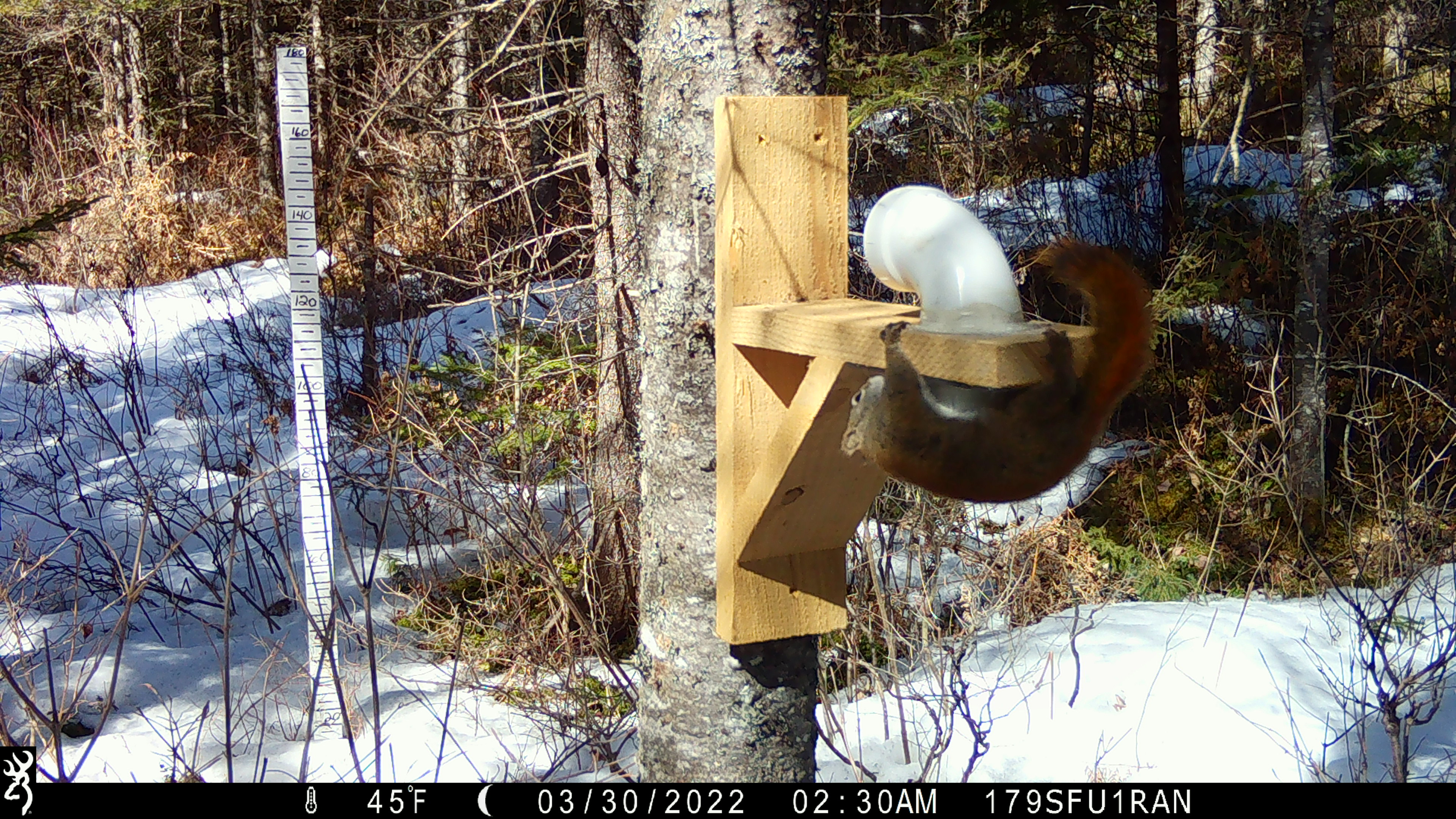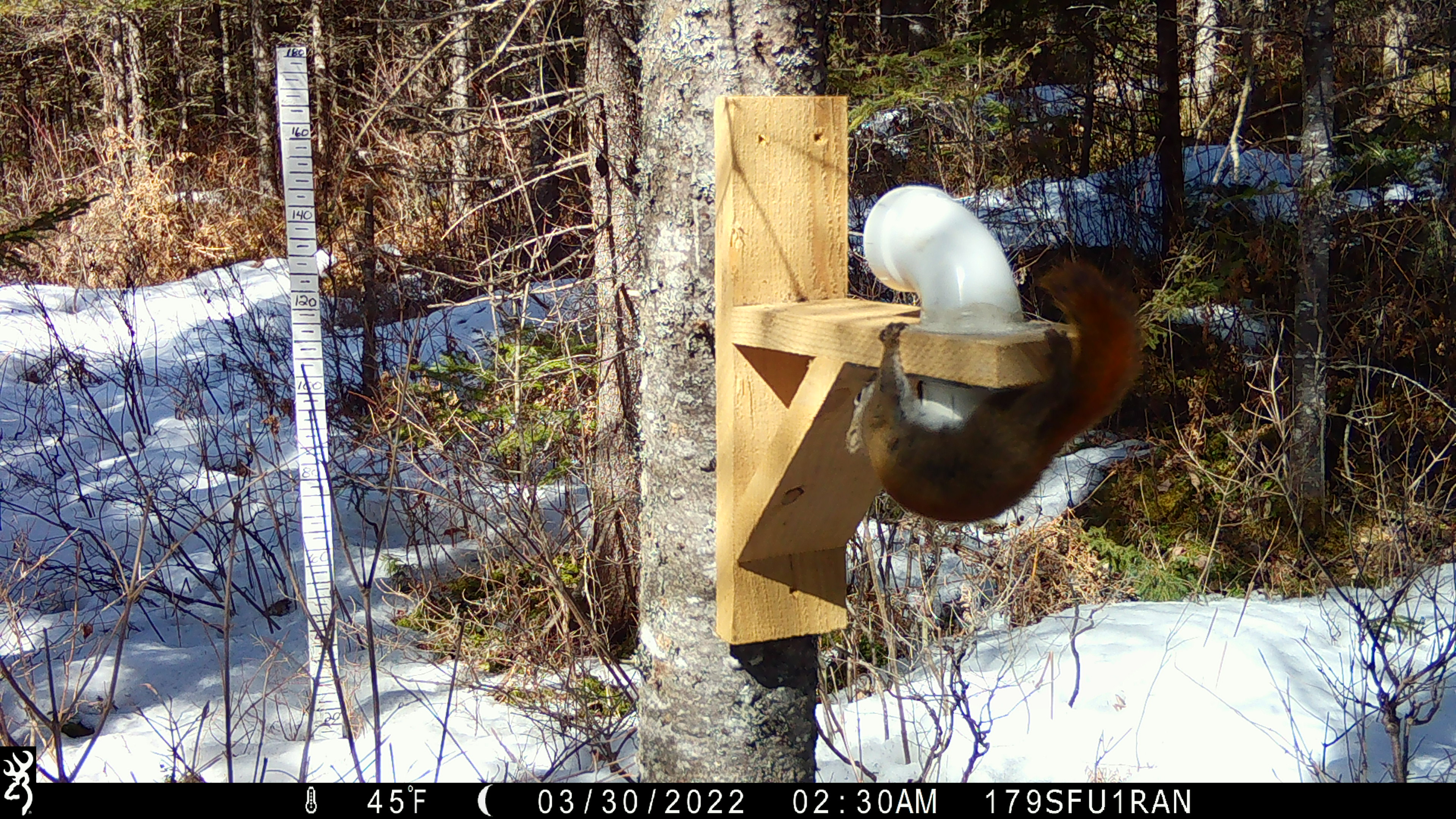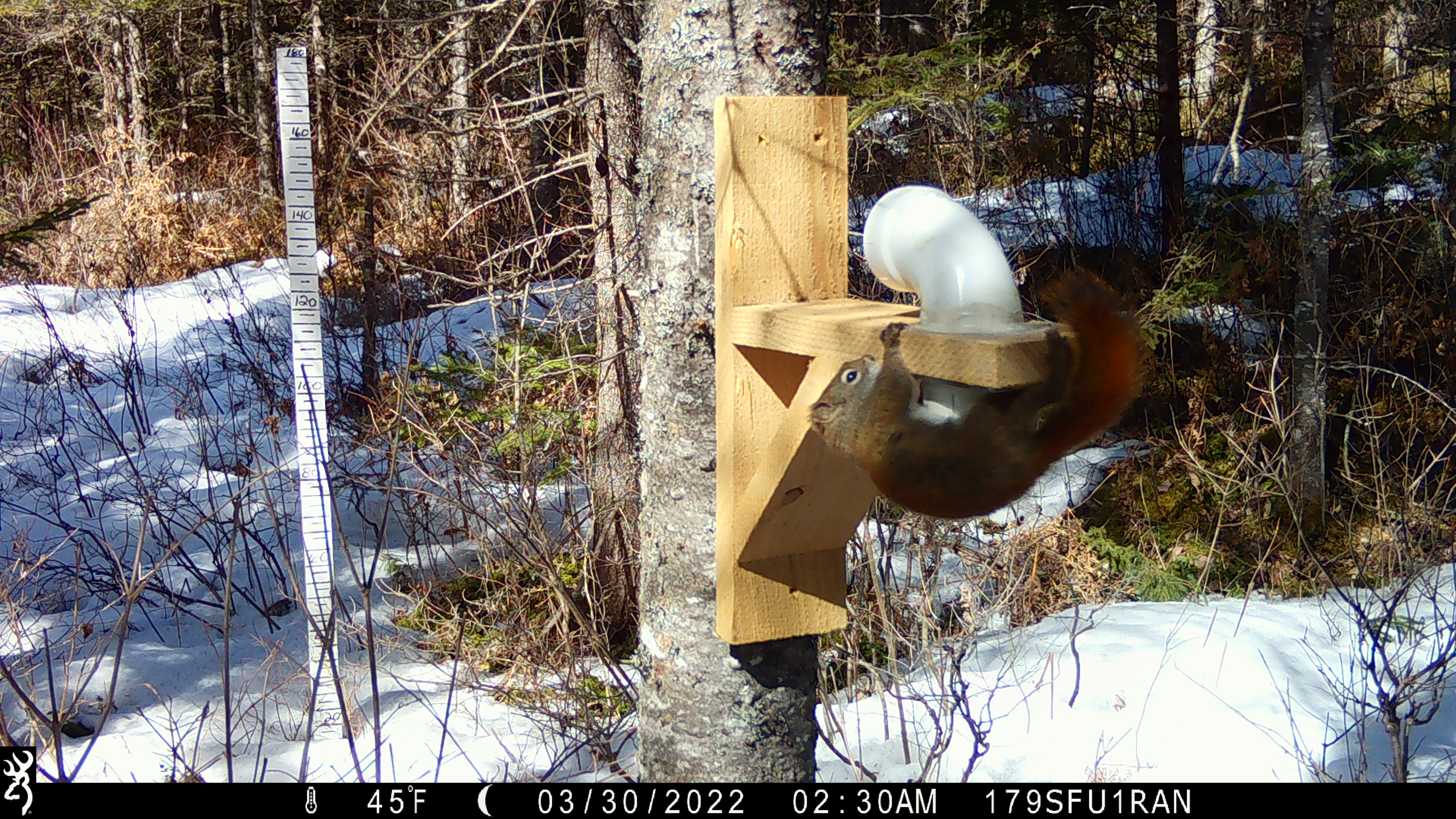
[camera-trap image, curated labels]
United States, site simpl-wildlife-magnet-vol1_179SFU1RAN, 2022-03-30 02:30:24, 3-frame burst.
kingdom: Animalia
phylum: Chordata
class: Mammalia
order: Rodentia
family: Sciuridae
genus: Tamiasciurus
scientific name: Tamiasciurus hudsonicus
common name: red squirrel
Red squirrel (Tamiasciurus hudsonicus).